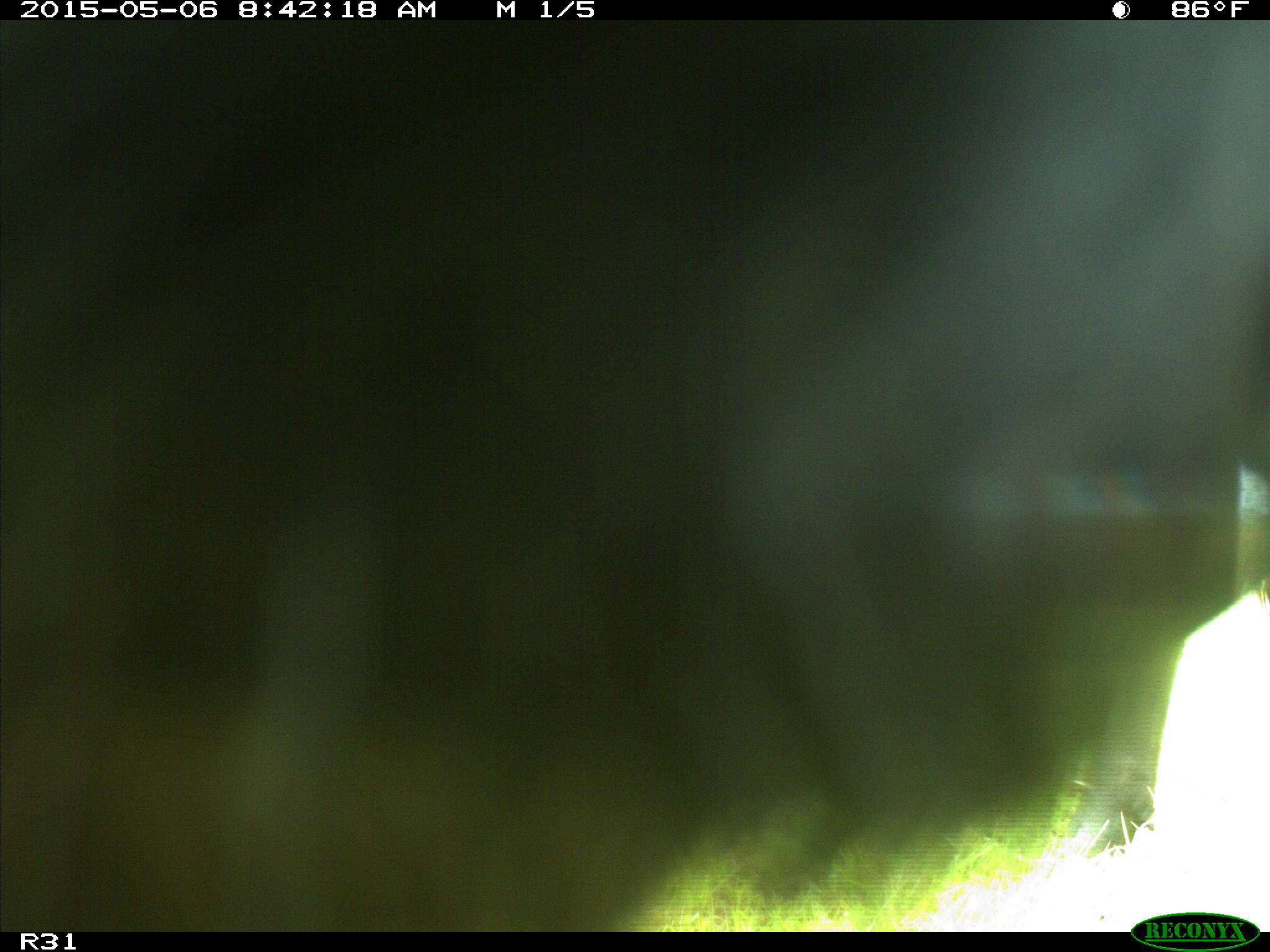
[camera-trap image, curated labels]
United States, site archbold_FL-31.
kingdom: Animalia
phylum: Chordata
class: Mammalia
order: Artiodactyla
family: Bovidae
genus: Bos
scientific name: Bos taurus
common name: domestic cow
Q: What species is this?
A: Bos taurus (domestic cow).